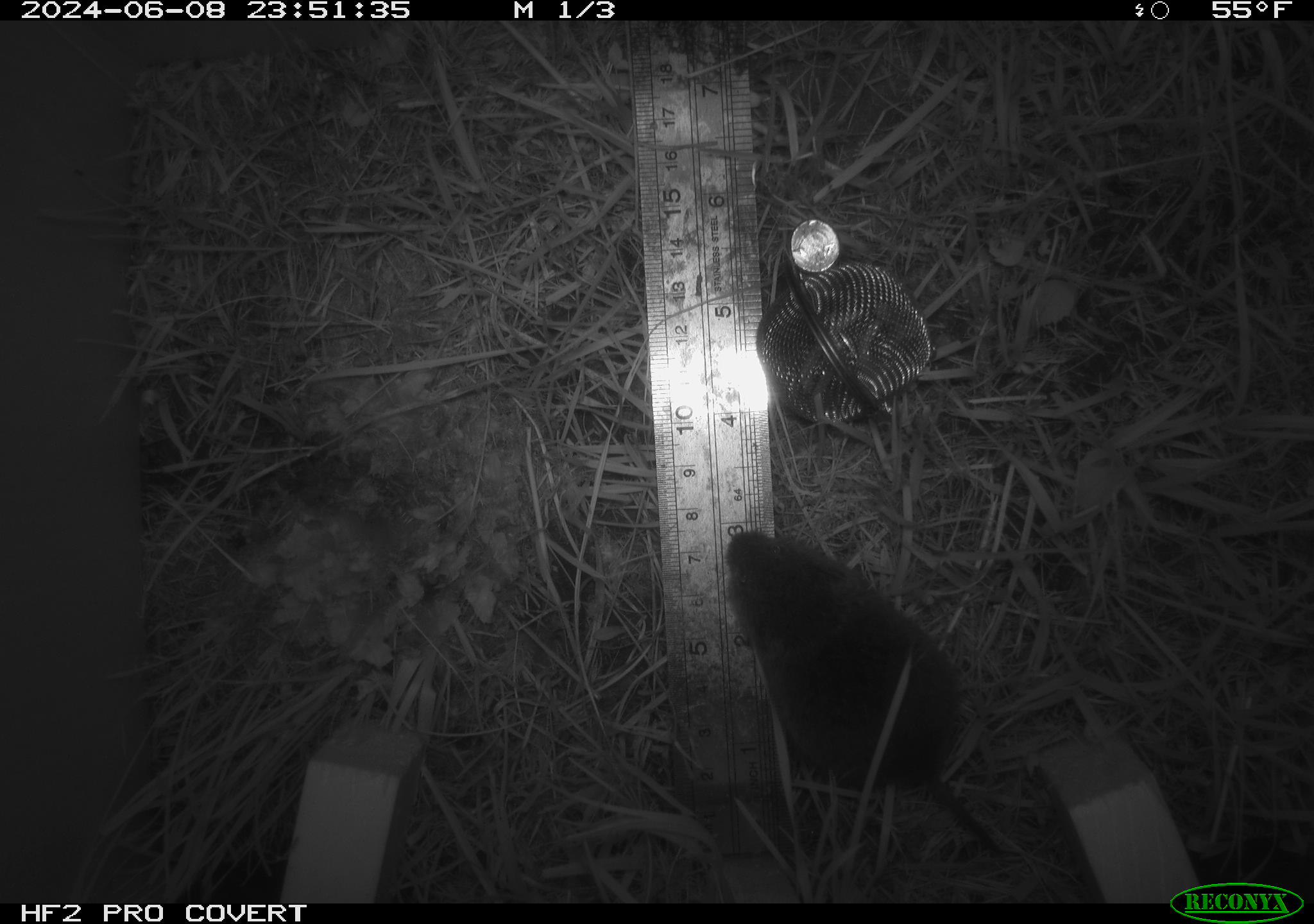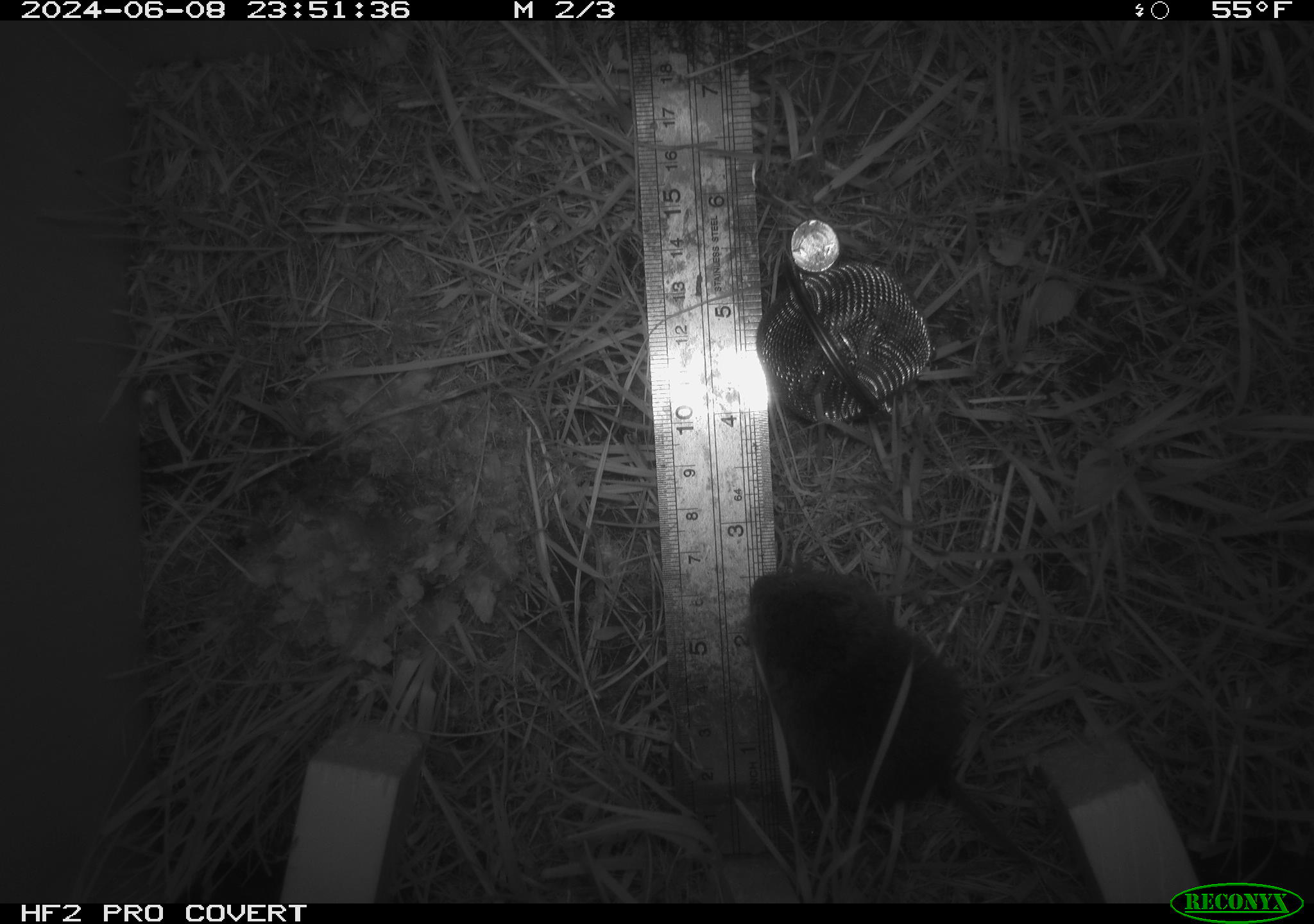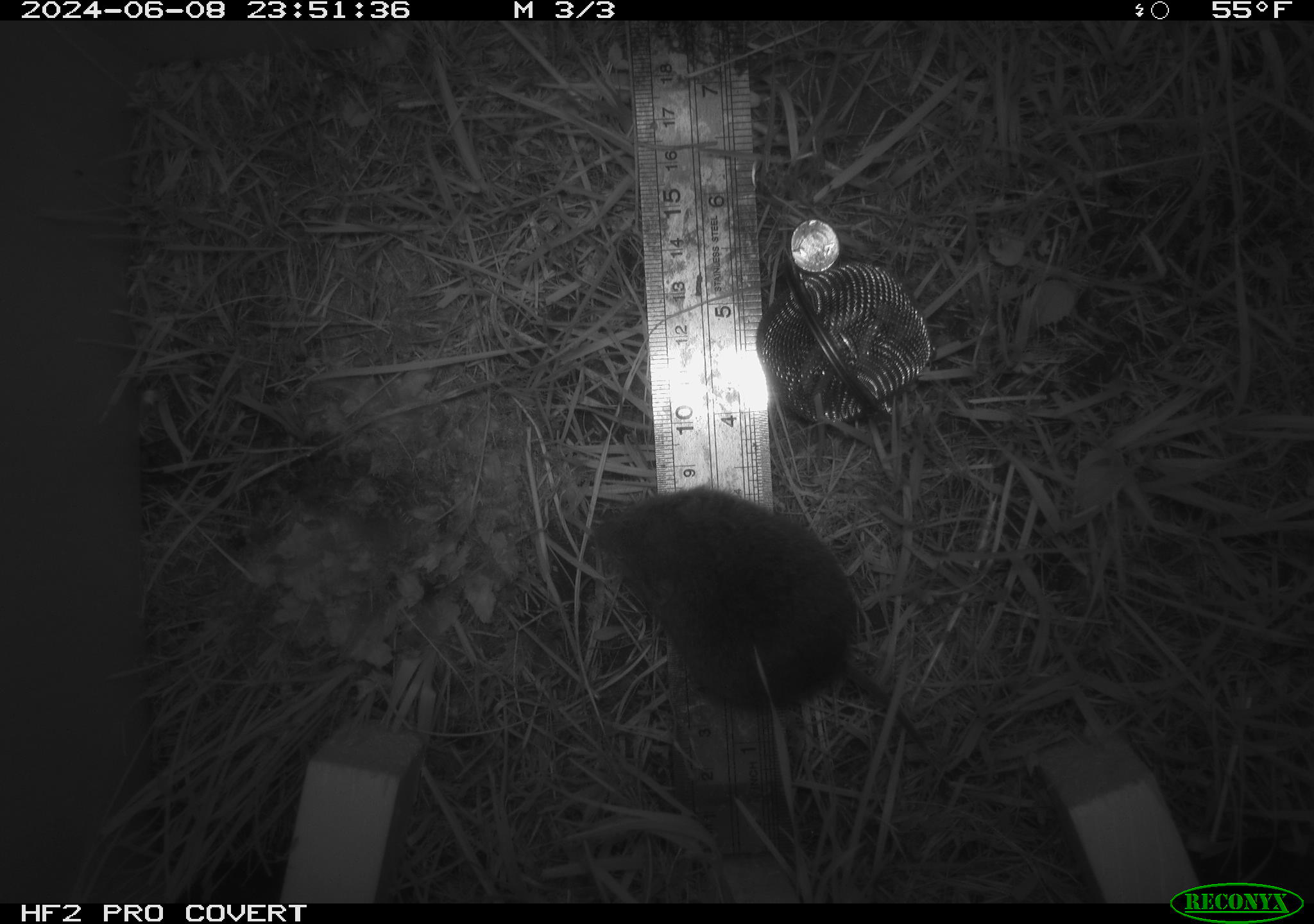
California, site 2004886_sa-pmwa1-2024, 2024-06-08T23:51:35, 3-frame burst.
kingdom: Animalia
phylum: Chordata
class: Mammalia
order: Rodentia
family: Cricetidae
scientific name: Arvicolinae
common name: voles, lemmings, and muskrats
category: arvicolinae subfamily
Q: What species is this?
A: Arvicolinae subfamily (voles, lemmings, and muskrats) (Arvicolinae).